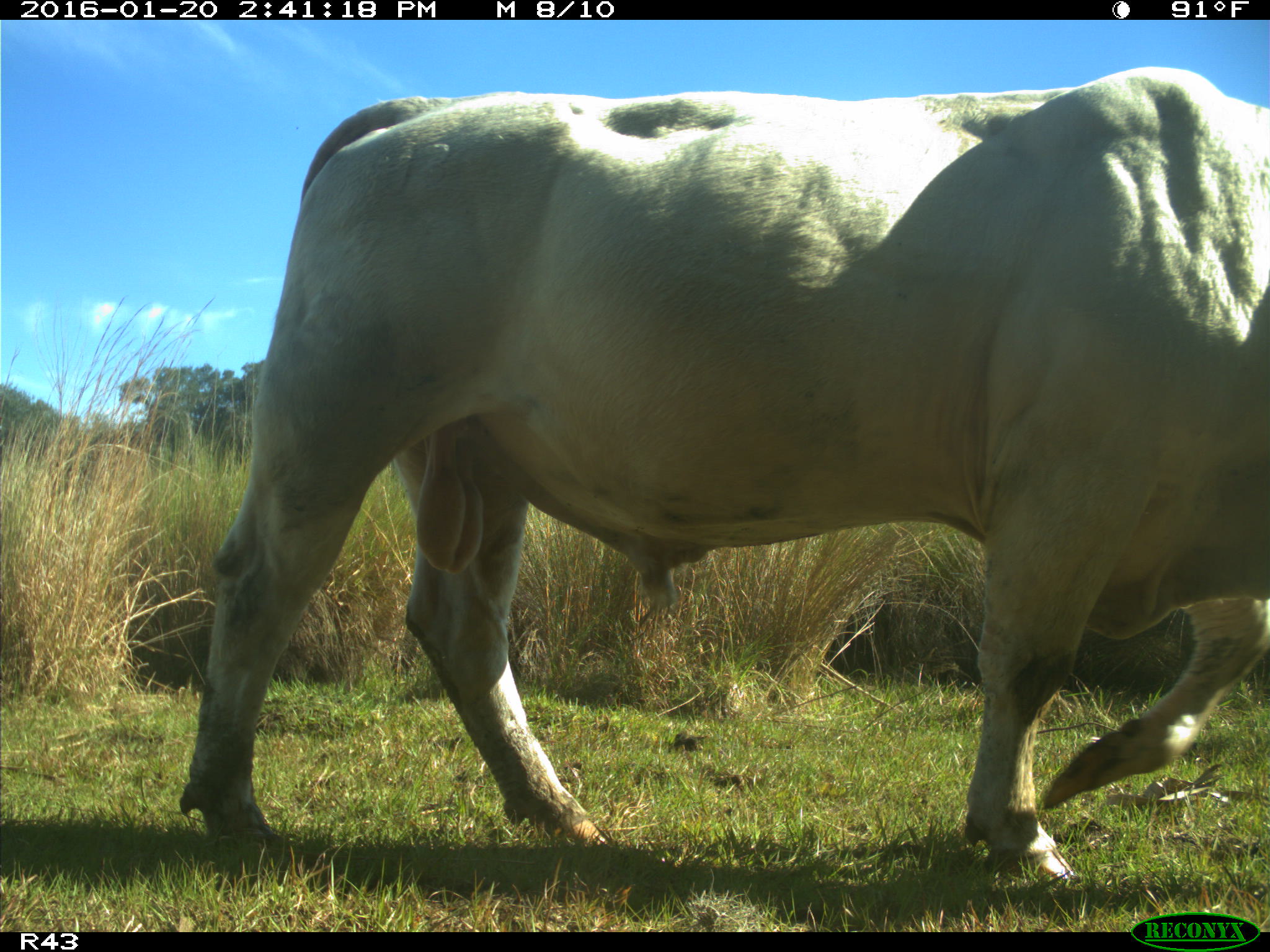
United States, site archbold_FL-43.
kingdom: Animalia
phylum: Chordata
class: Mammalia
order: Artiodactyla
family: Bovidae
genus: Bos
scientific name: Bos taurus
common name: domestic cow